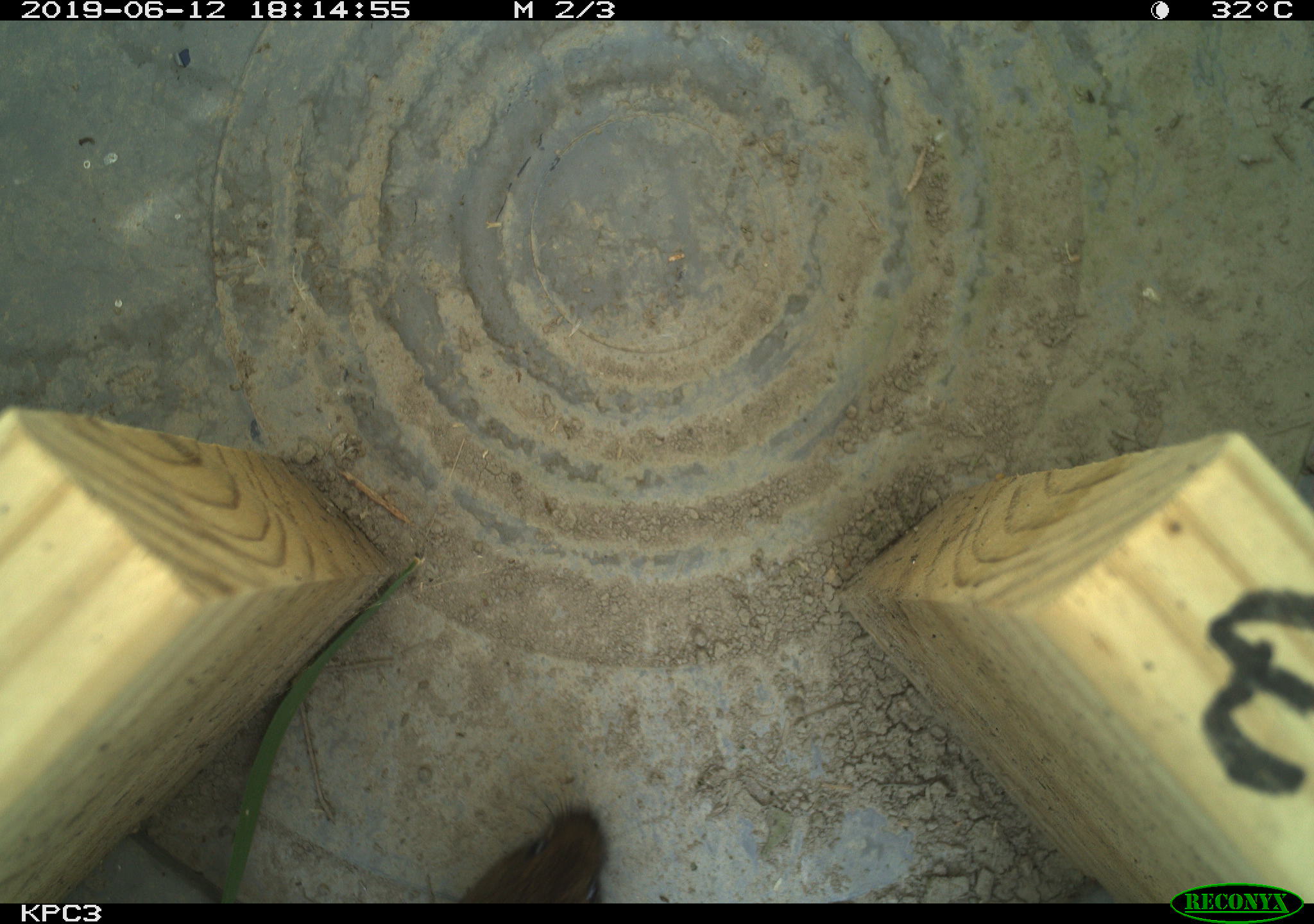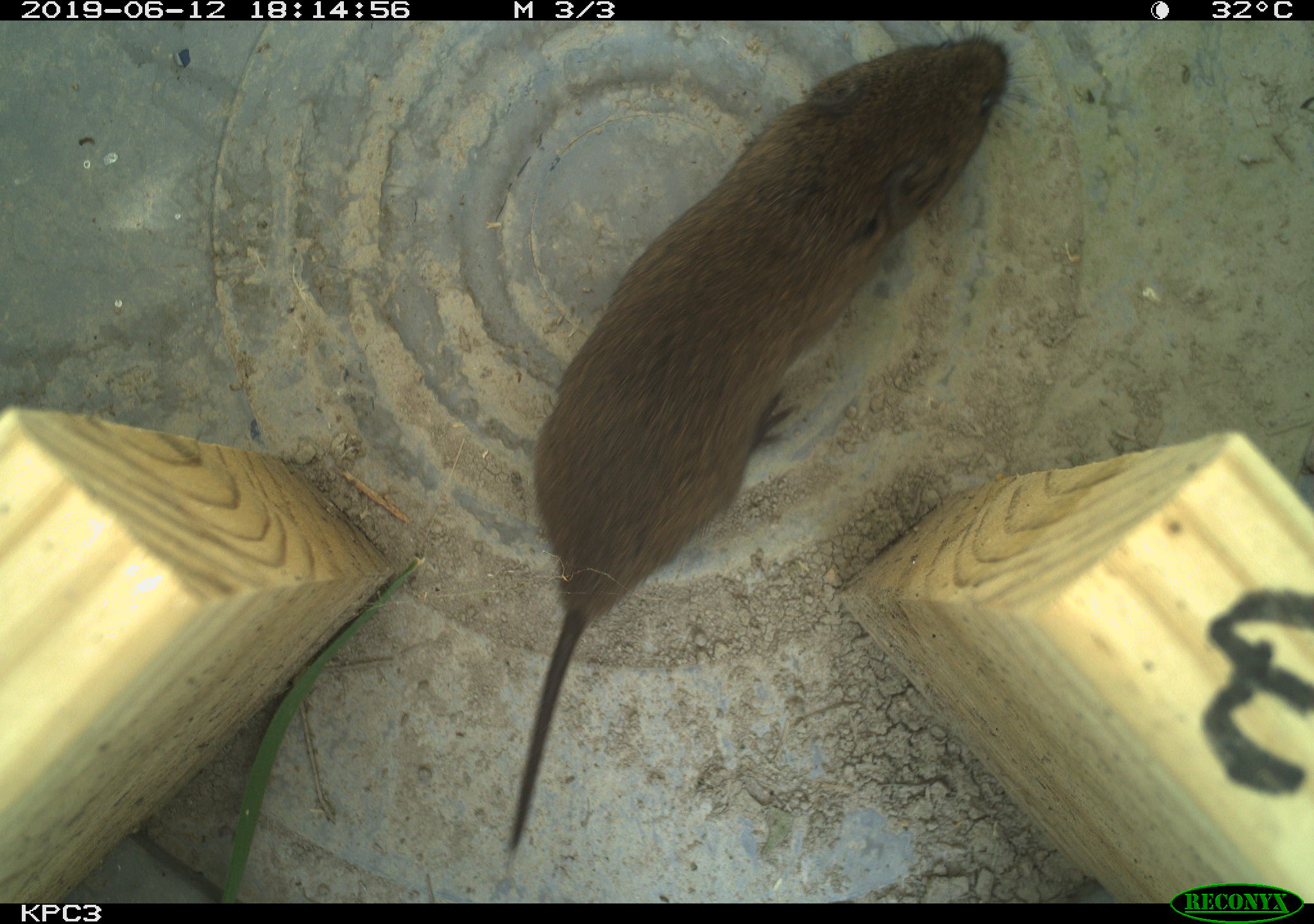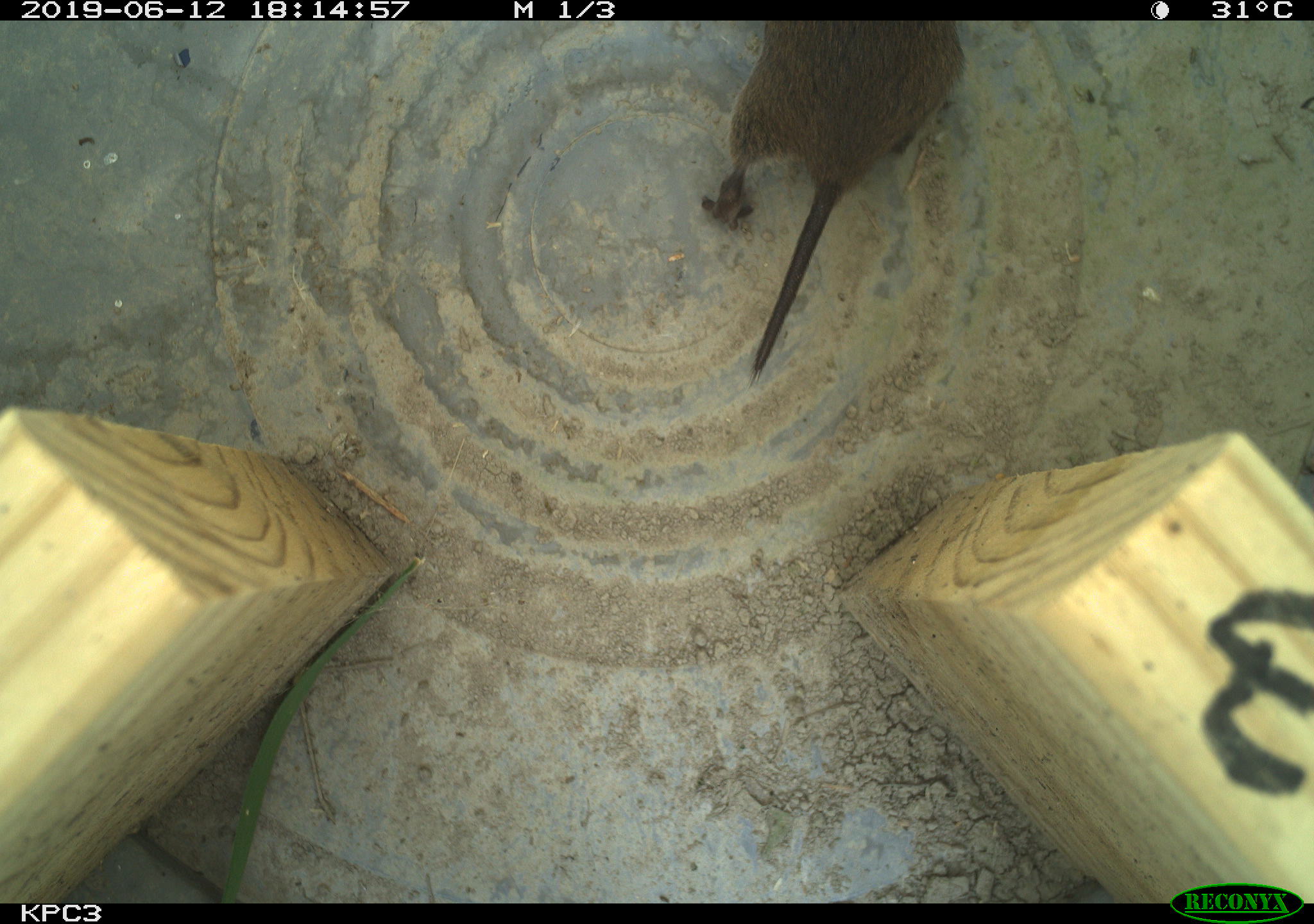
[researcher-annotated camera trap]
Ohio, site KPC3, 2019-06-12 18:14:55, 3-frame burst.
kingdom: Animalia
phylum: Chordata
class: Mammalia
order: Rodentia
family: Cricetidae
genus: Microtus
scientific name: Microtus pennsylvanicus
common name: meadow vole